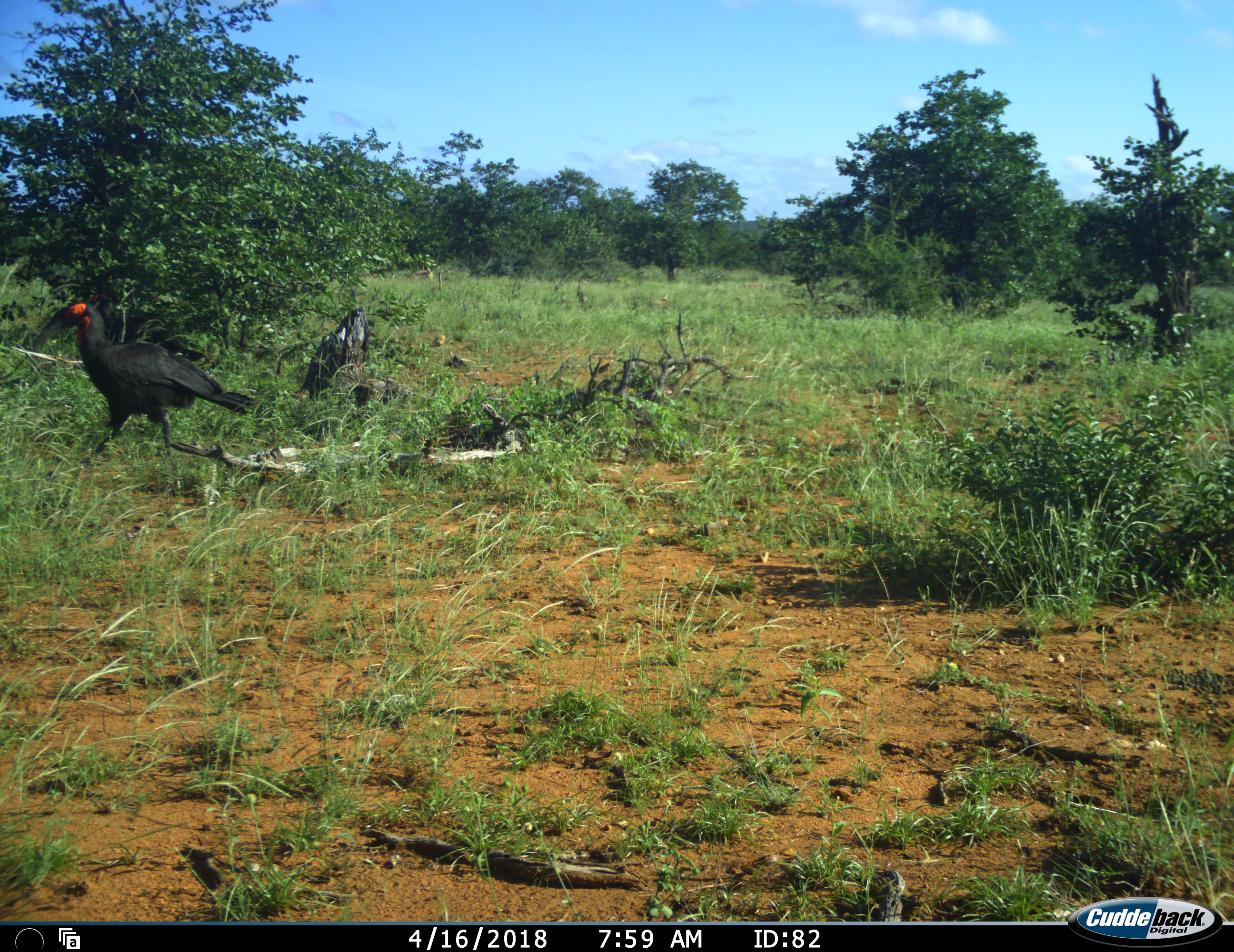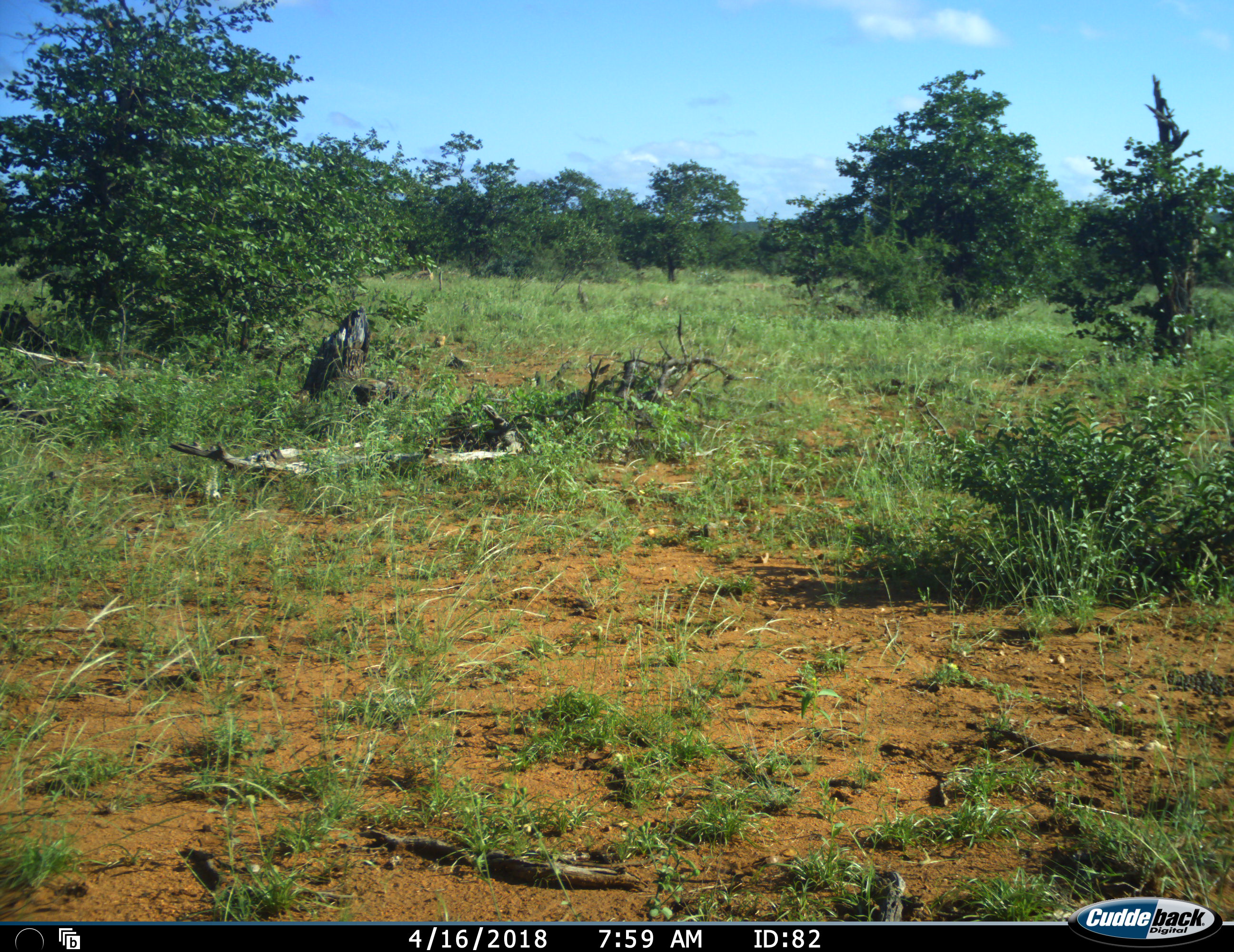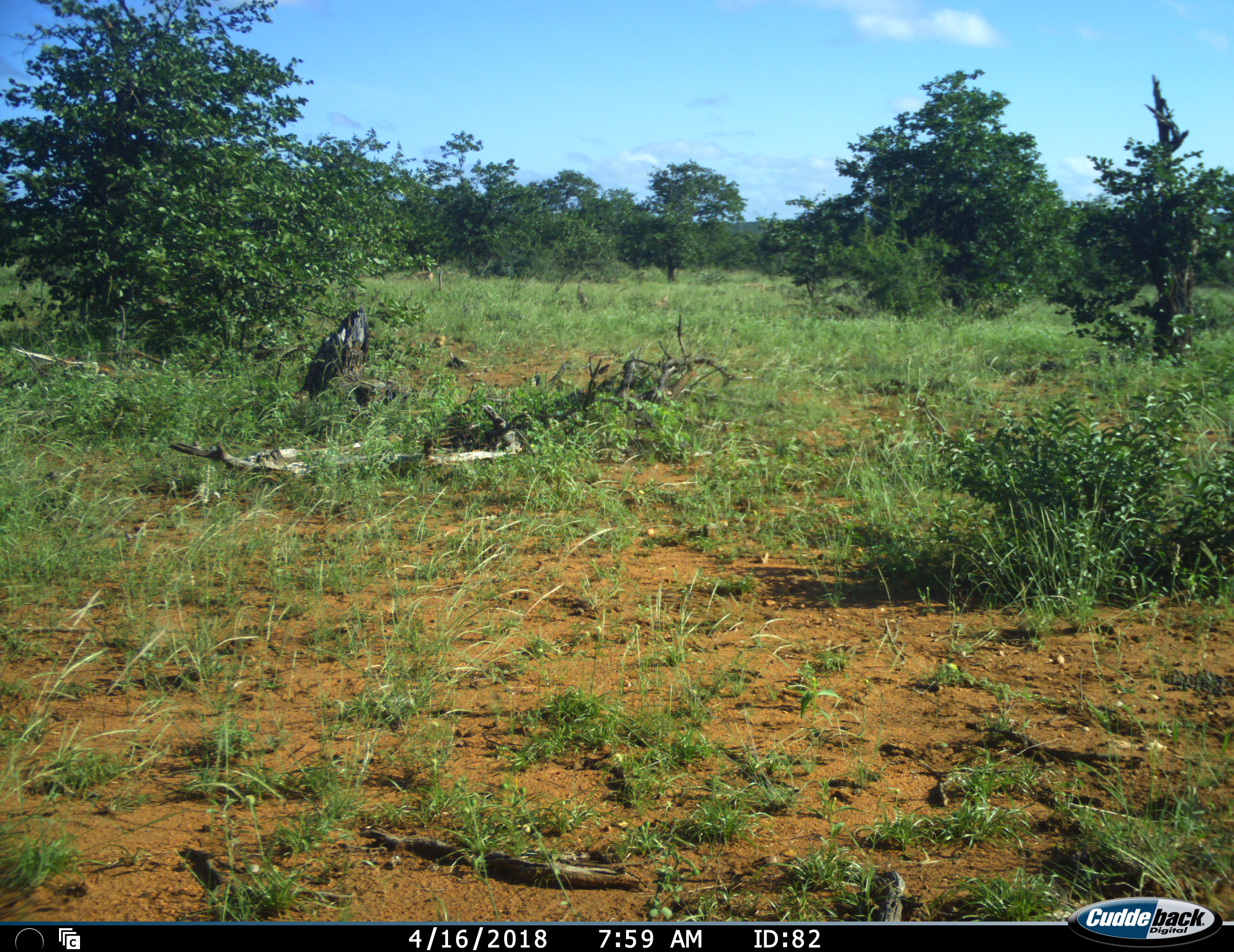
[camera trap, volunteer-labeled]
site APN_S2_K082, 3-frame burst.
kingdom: Animalia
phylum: Chordata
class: Aves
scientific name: Aves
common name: bird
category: birdother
Birdother (bird) (Aves), count 1. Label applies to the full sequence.